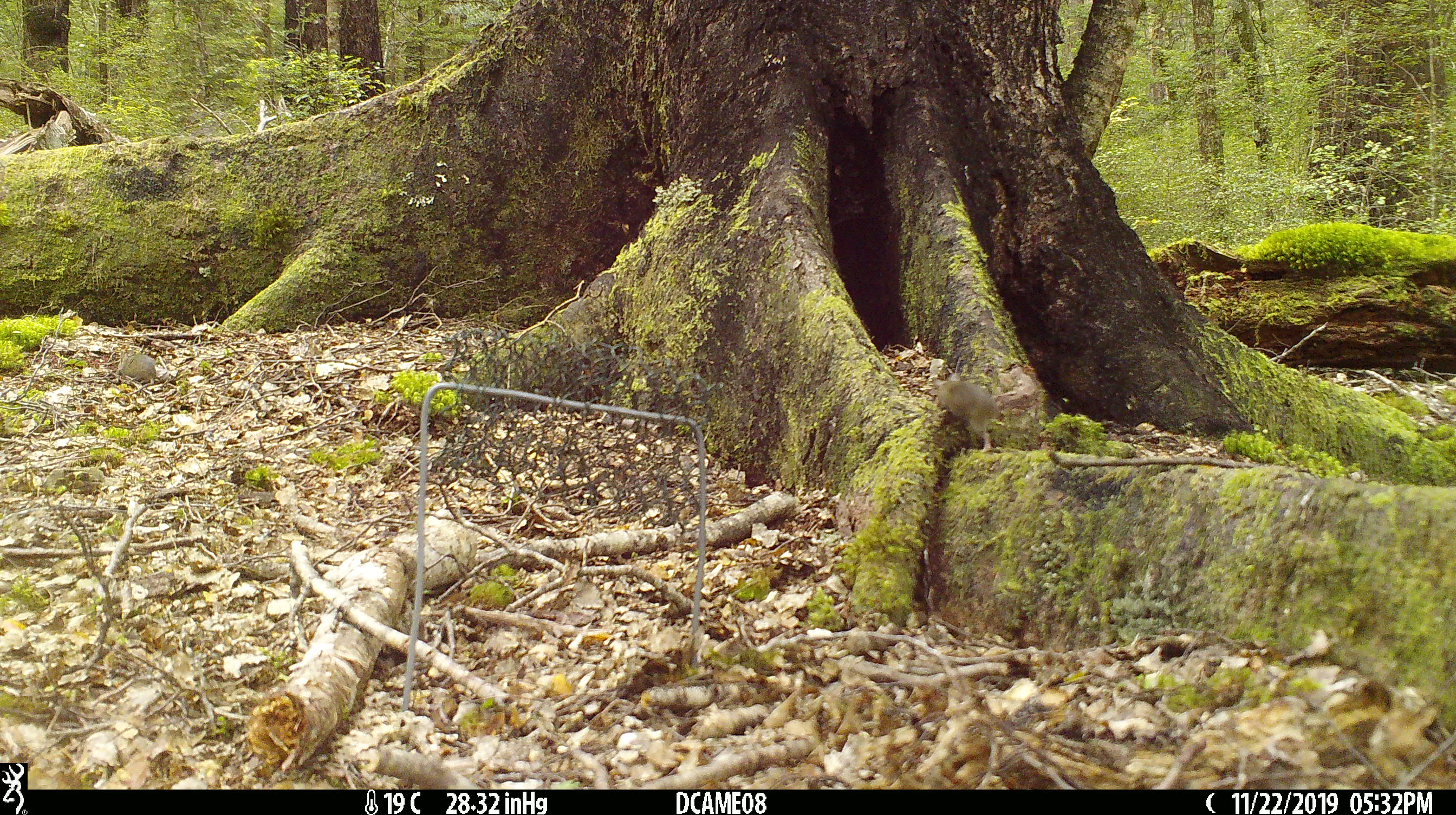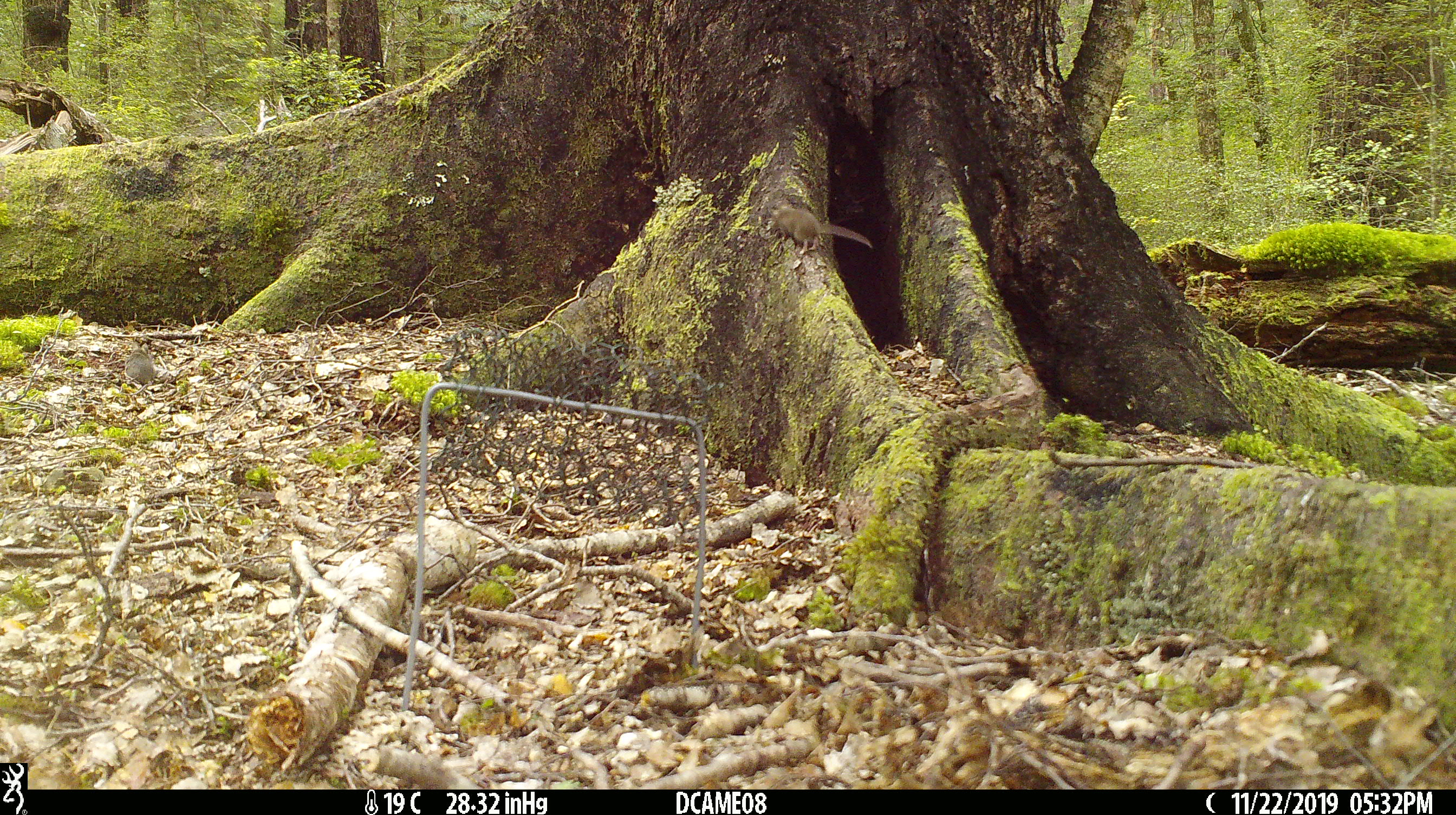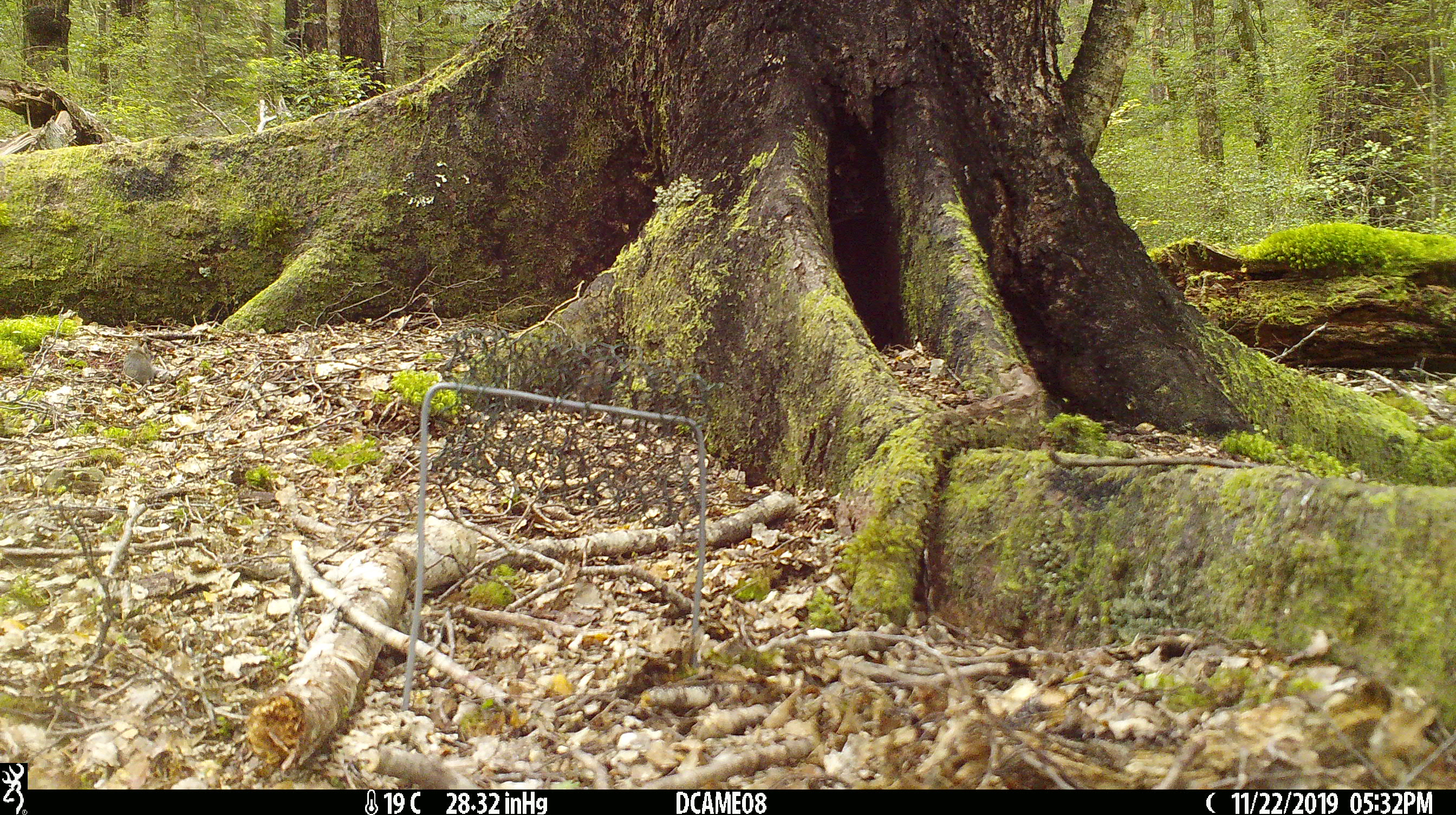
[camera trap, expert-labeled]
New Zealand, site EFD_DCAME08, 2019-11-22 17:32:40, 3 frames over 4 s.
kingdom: Animalia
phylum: Chordata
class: Mammalia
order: Rodentia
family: Muridae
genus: Mus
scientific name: Mus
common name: mouse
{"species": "mouse (Mus)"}